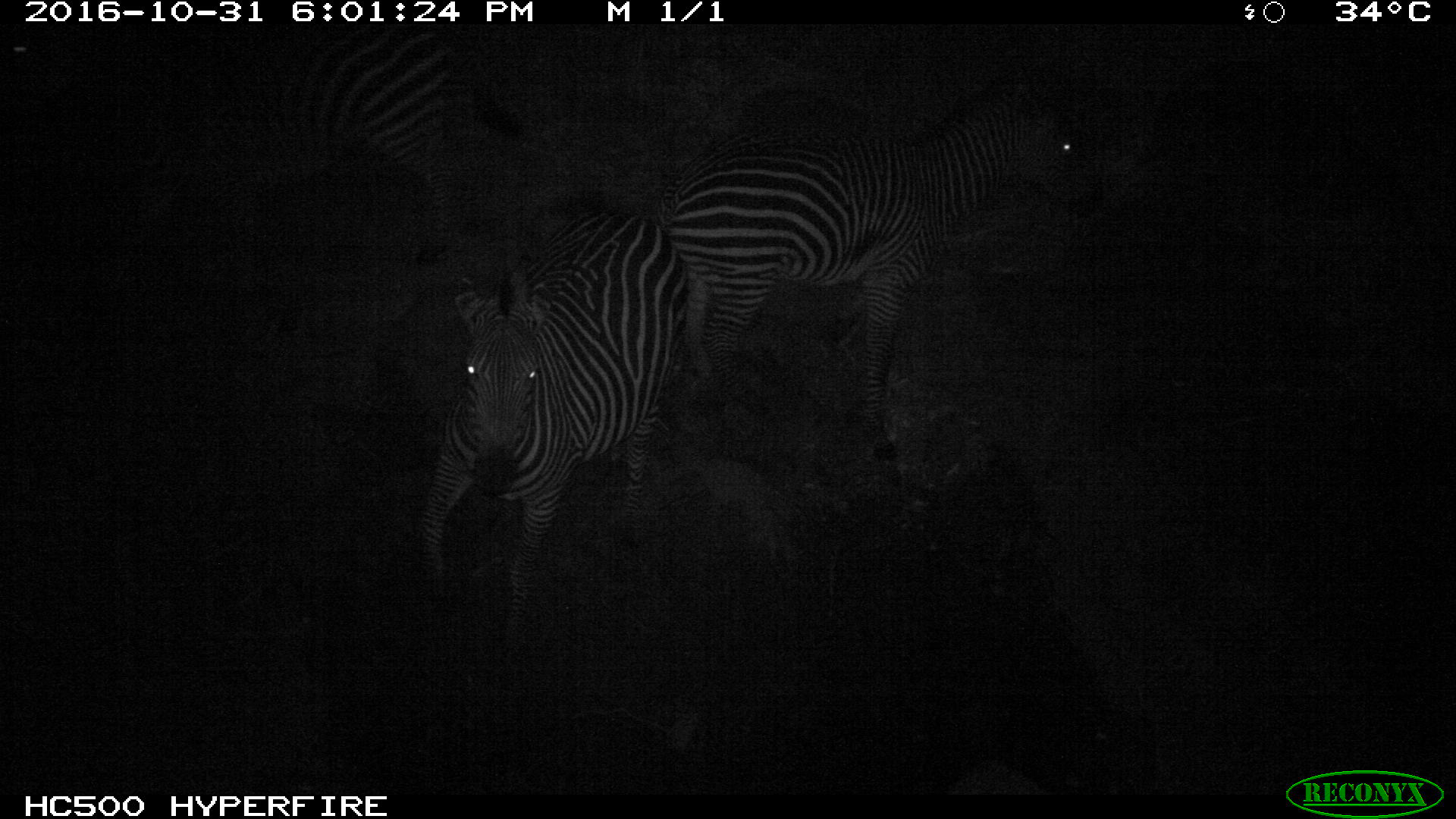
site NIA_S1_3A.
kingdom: Animalia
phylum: Chordata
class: Mammalia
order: Perissodactyla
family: Equidae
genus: Equus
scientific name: Equus quagga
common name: plains zebra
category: zebraplains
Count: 3.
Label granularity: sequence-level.